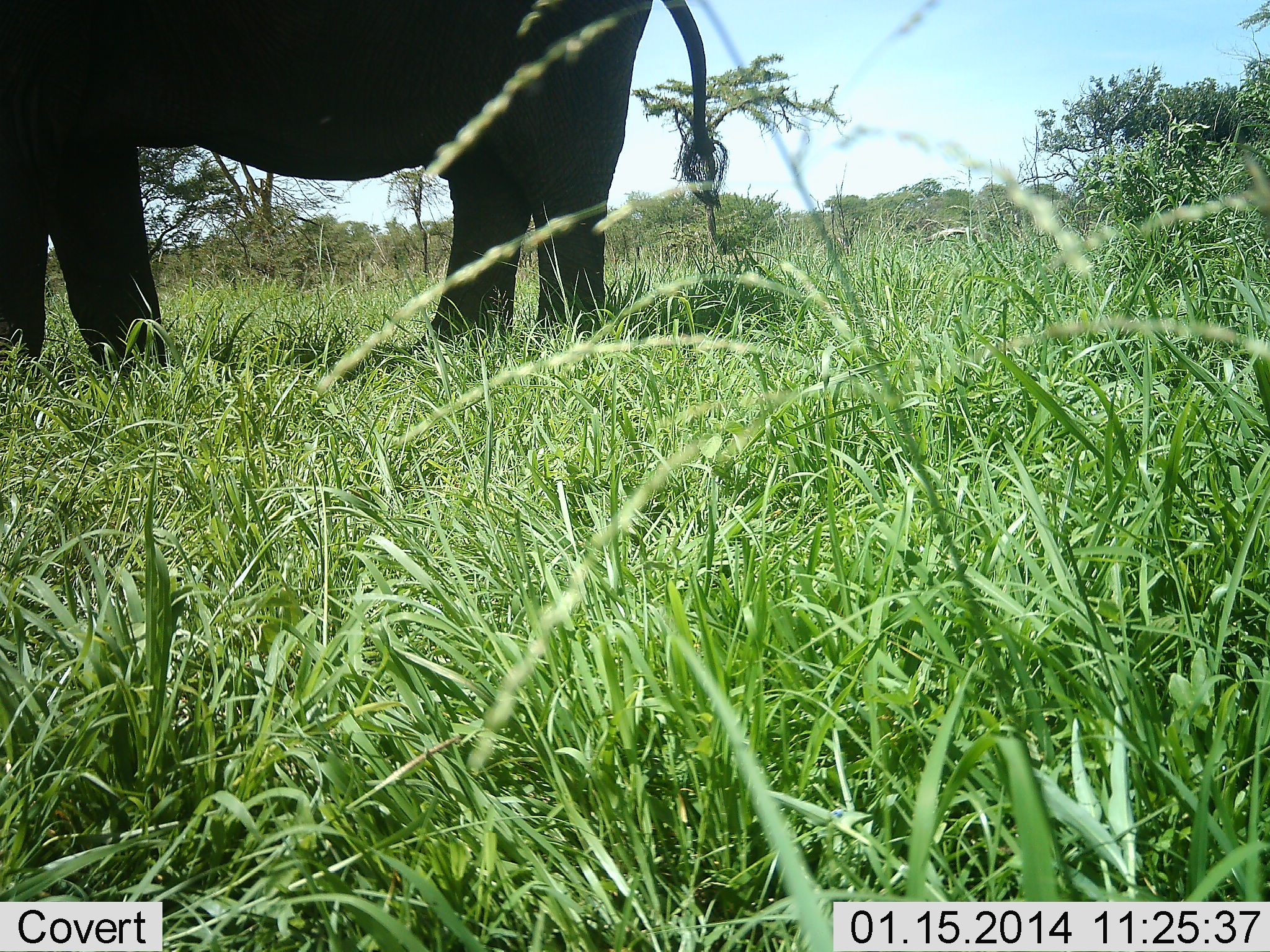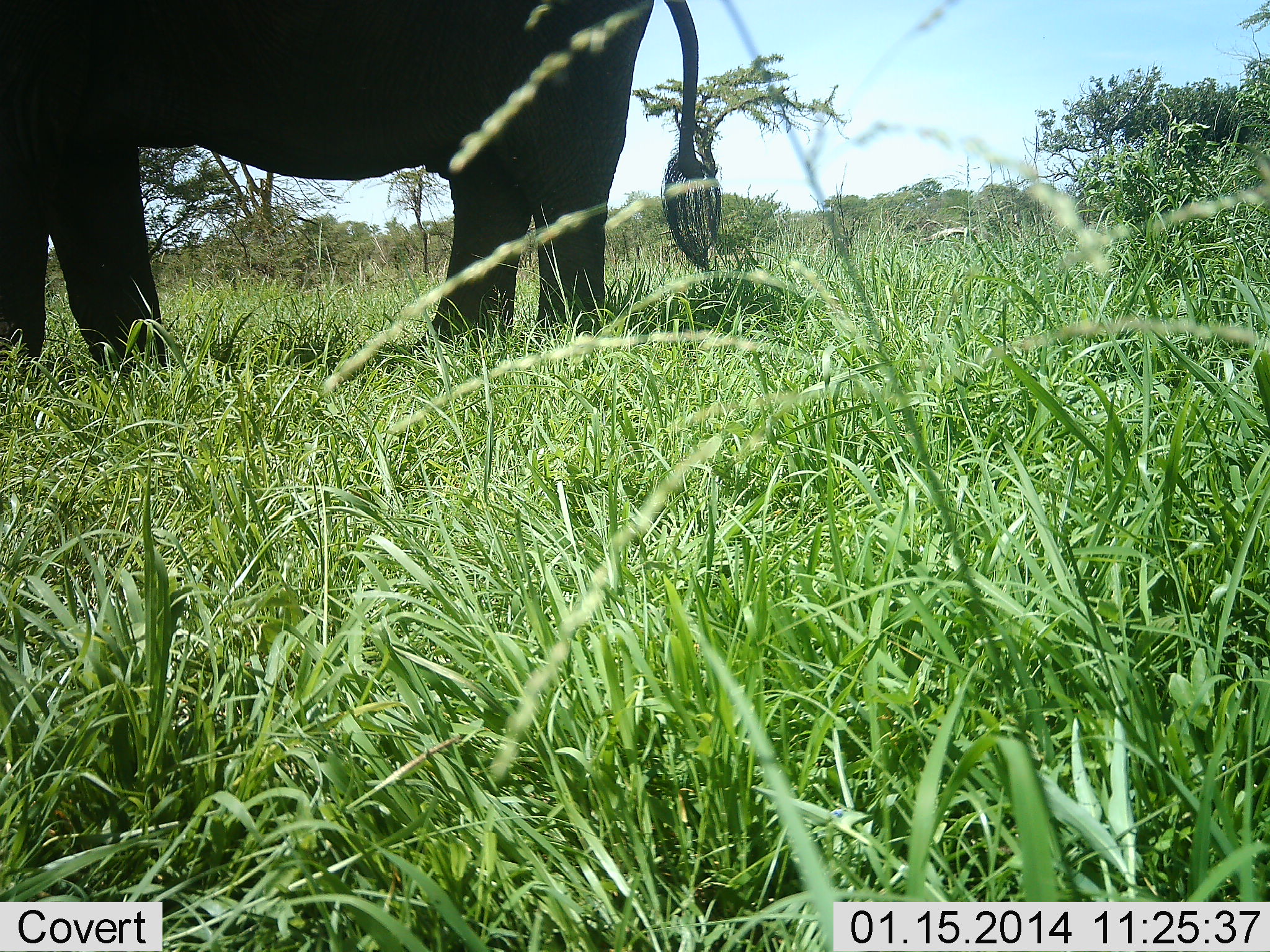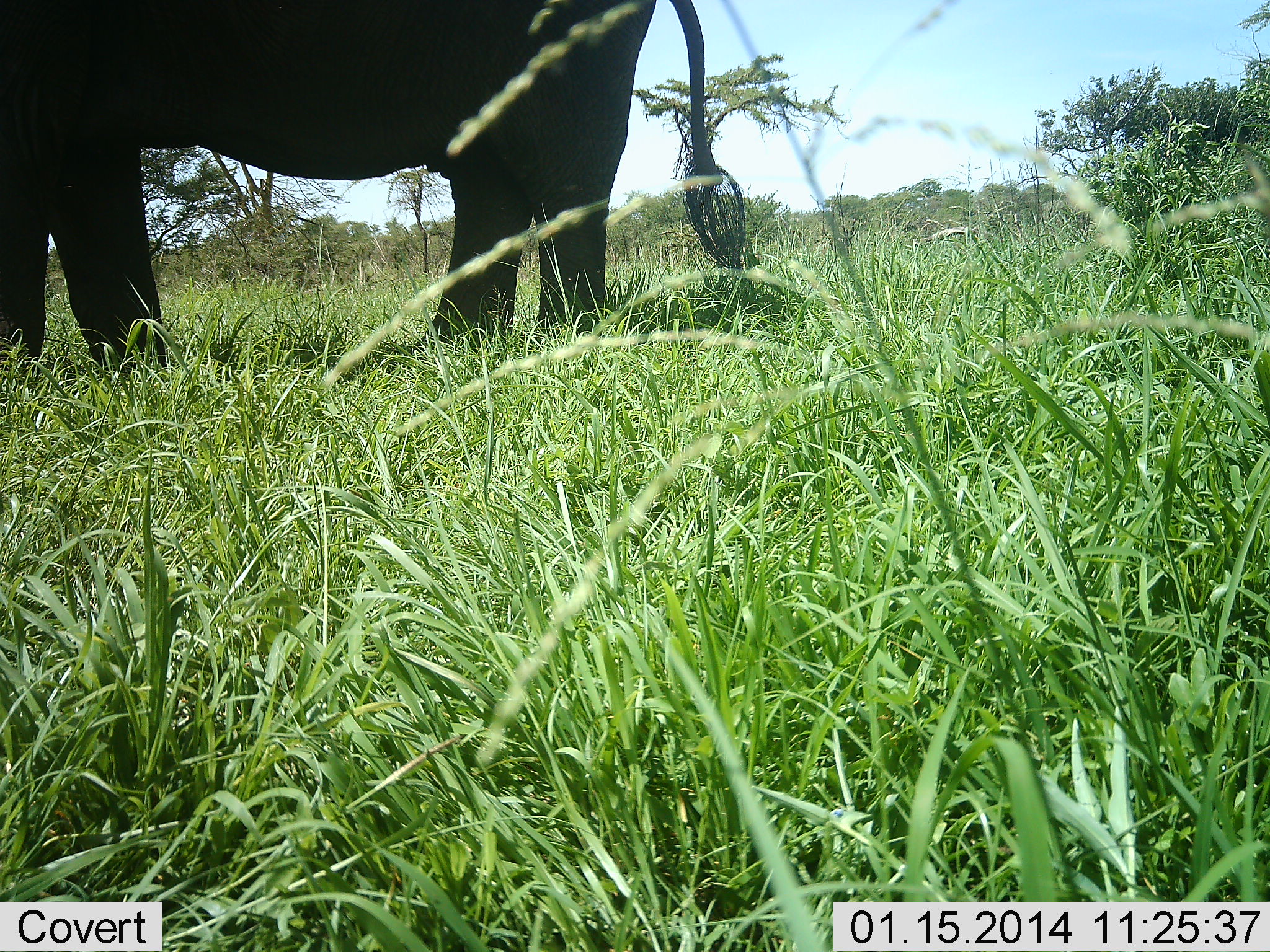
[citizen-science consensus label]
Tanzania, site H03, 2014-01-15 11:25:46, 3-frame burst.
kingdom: Animalia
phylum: Chordata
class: Mammalia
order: Proboscidea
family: Elephantidae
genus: Loxodonta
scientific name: Loxodonta africana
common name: african bush elephant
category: elephant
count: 1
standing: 90%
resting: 0%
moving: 10%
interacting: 0%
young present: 0%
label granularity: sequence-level